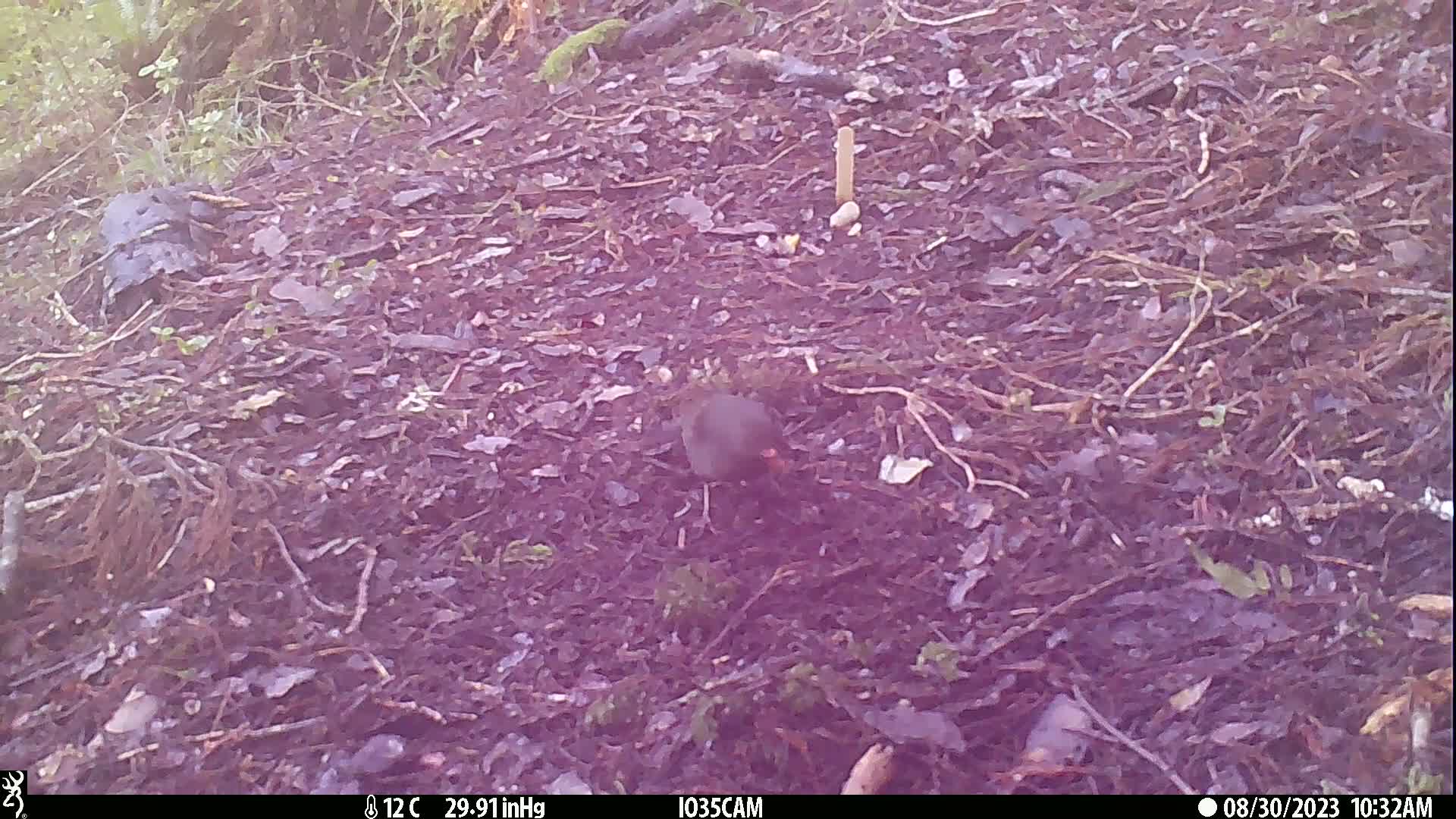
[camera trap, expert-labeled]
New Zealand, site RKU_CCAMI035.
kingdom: Animalia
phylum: Chordata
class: Aves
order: Passeriformes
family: Turdidae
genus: Turdus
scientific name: Turdus merula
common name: eurasian blackbird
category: blackbird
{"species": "blackbird (eurasian blackbird) (Turdus merula)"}